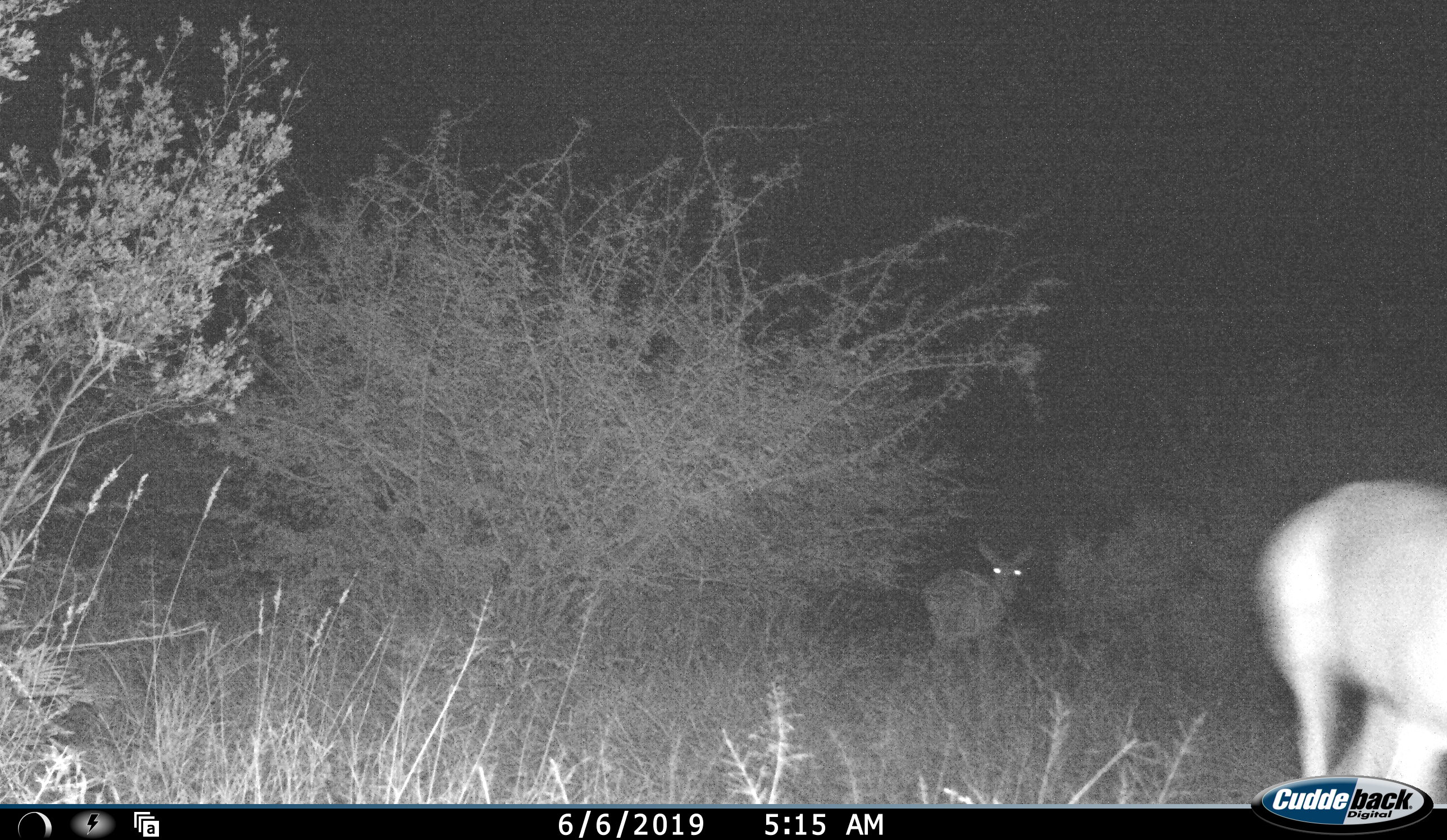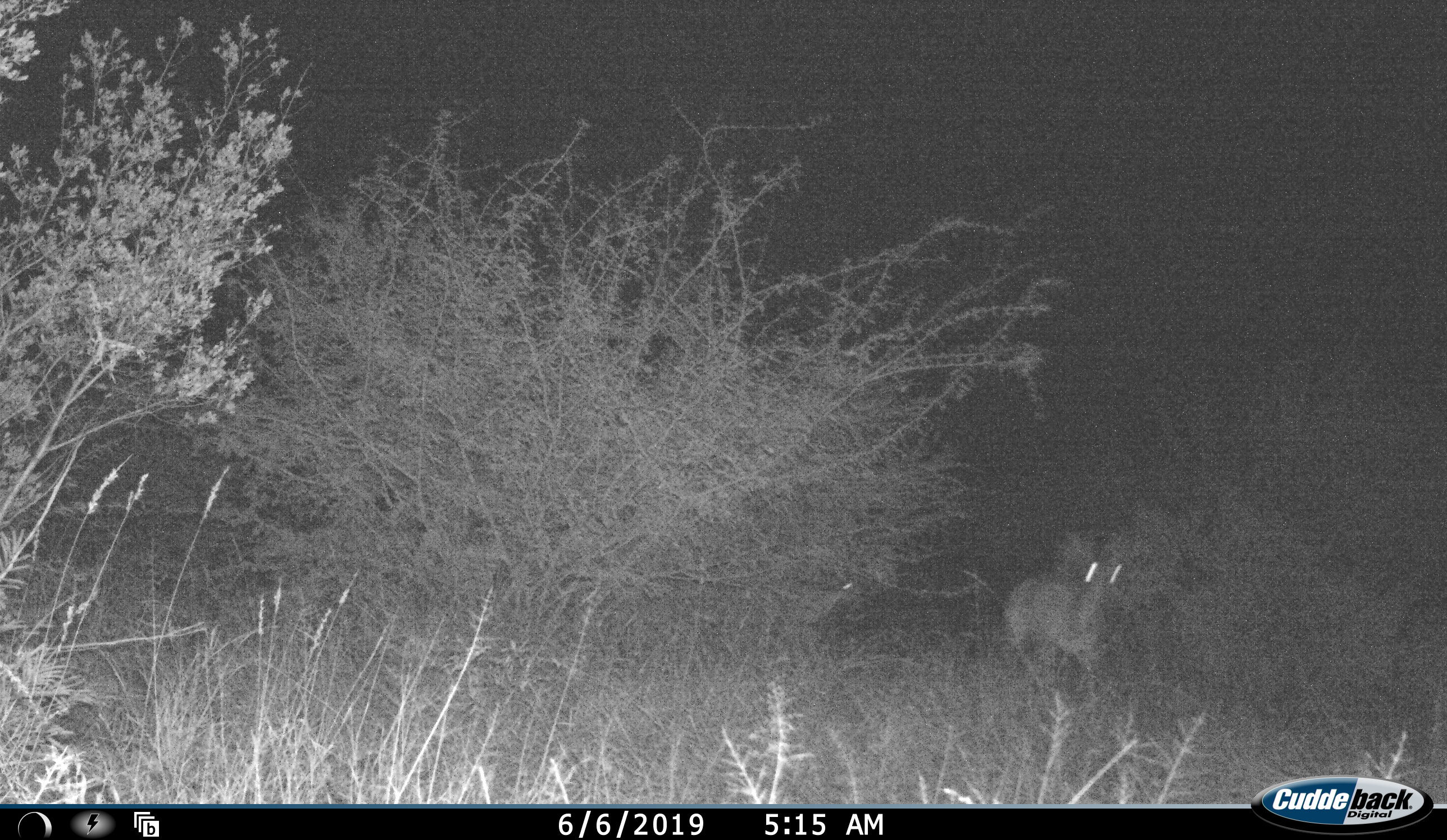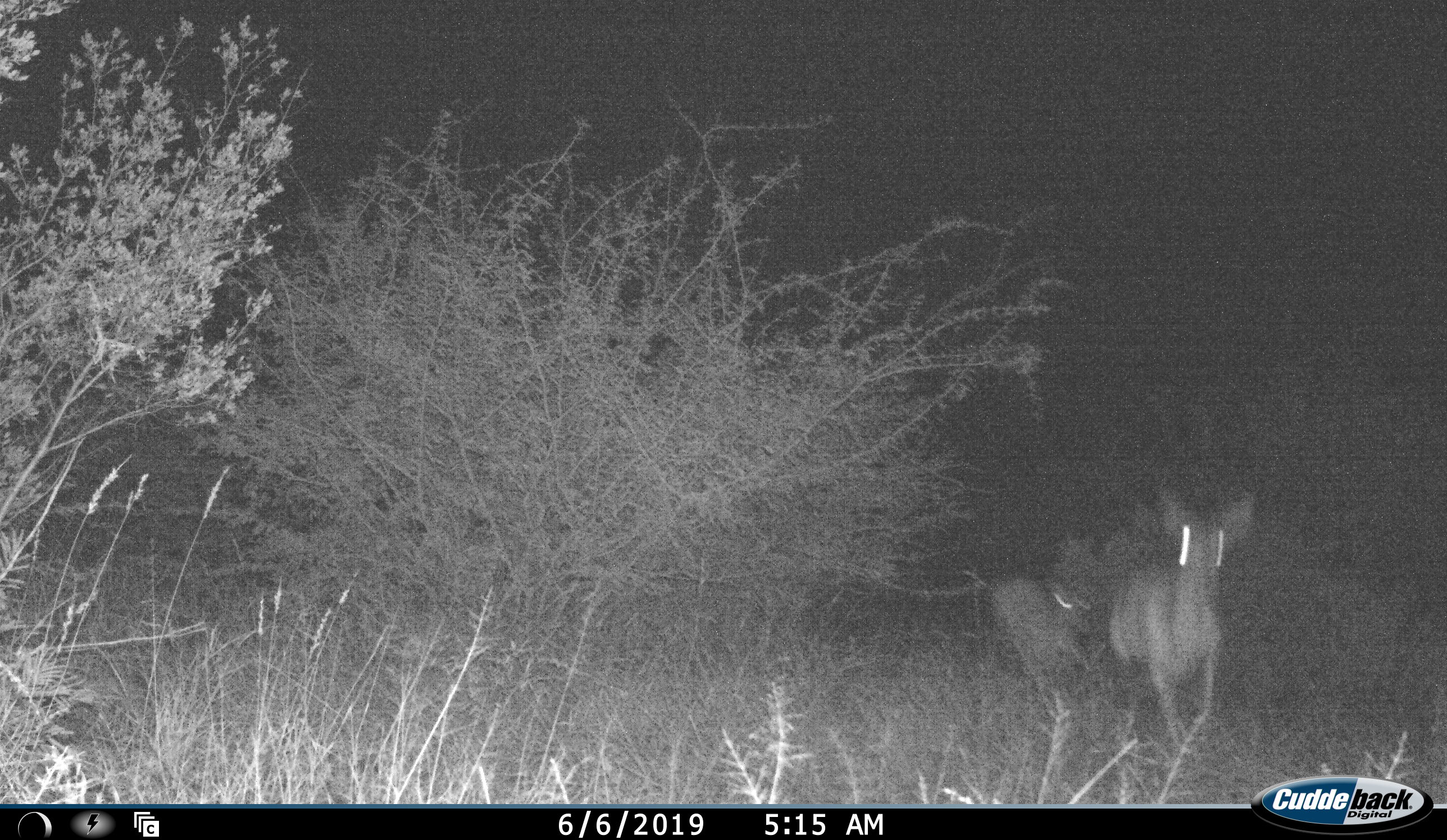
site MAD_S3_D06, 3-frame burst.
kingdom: Animalia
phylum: Chordata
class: Mammalia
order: Artiodactyla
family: Bovidae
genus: Aepyceros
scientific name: Aepyceros melampus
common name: impala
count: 3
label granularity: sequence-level